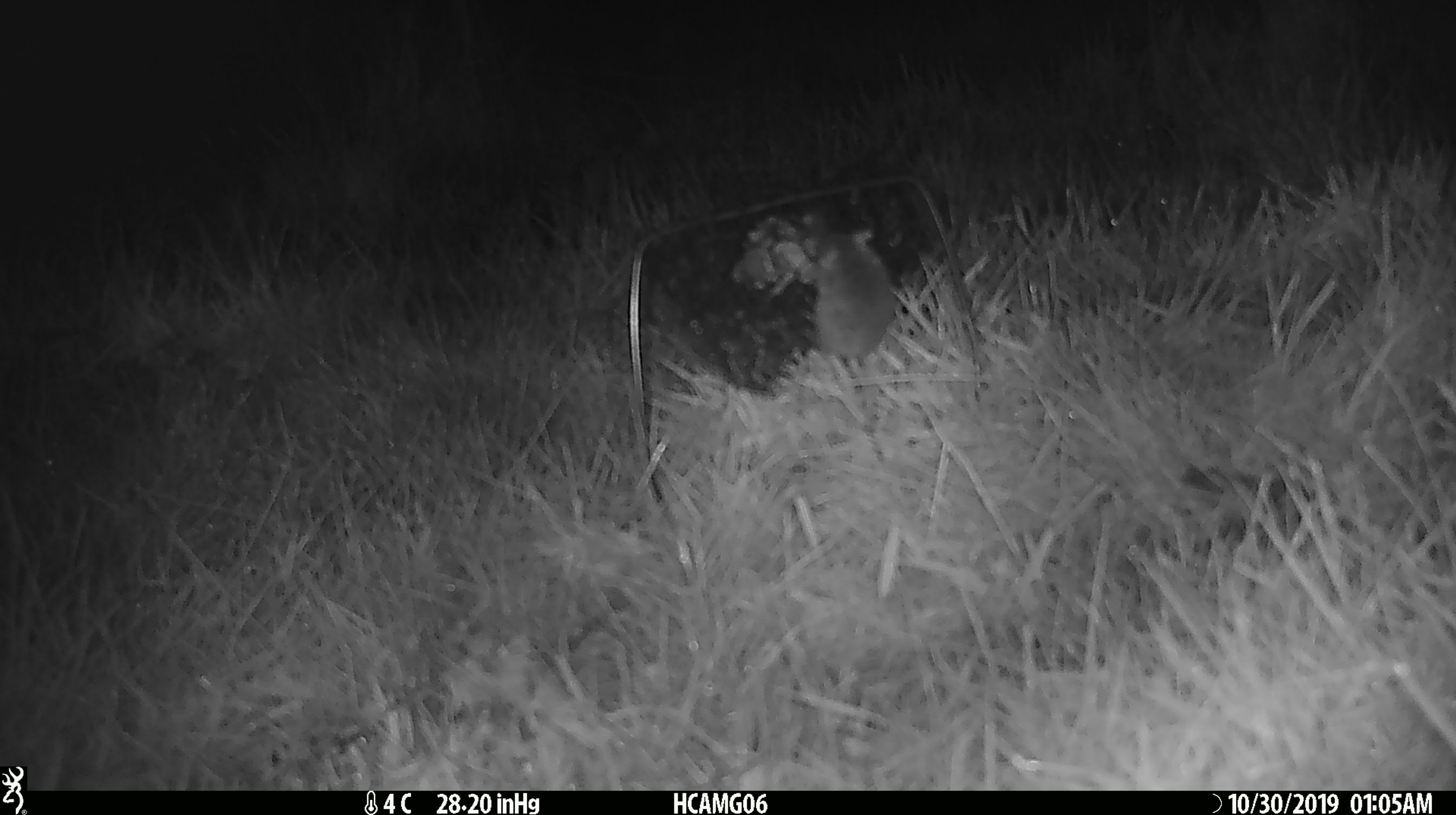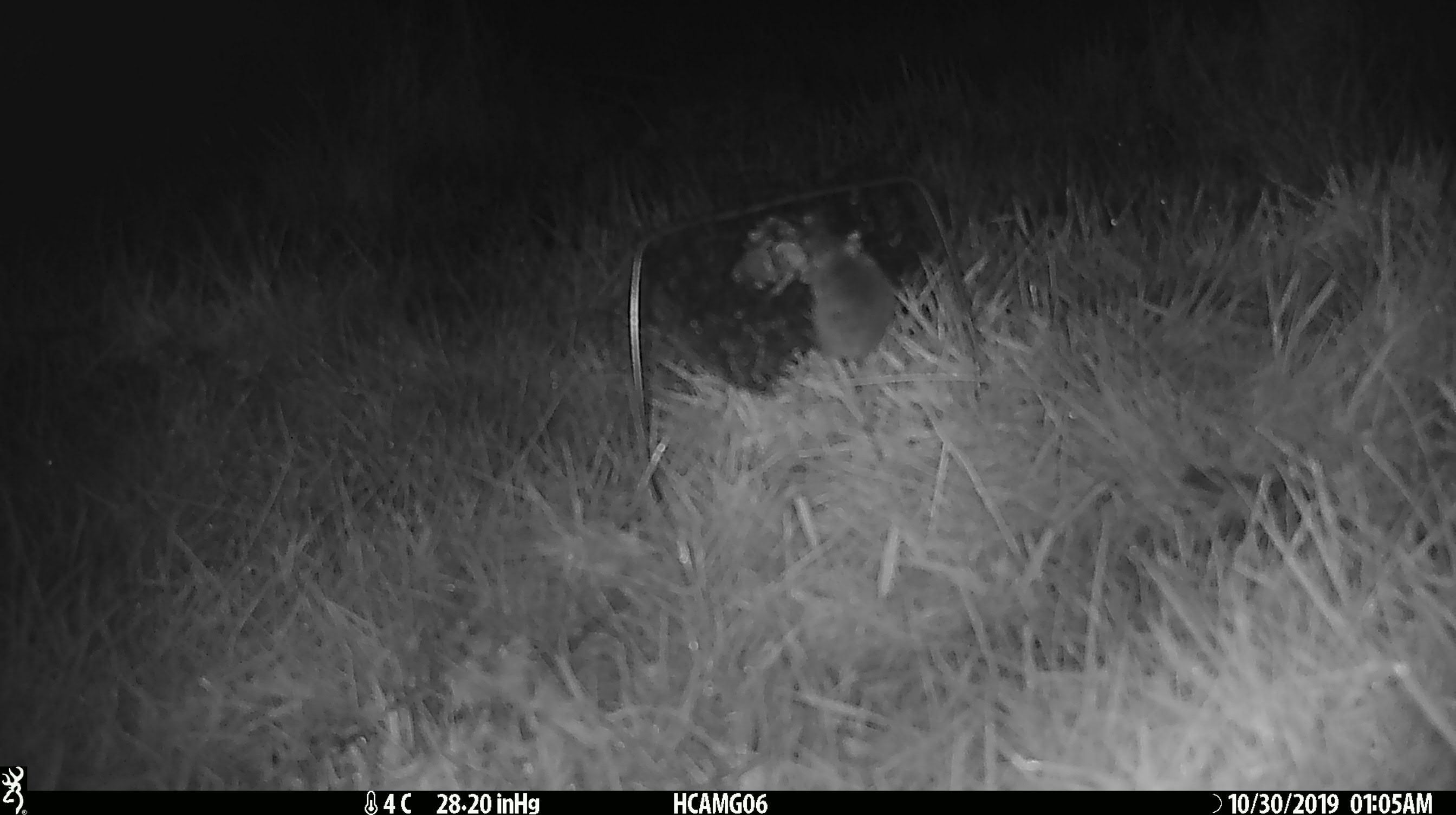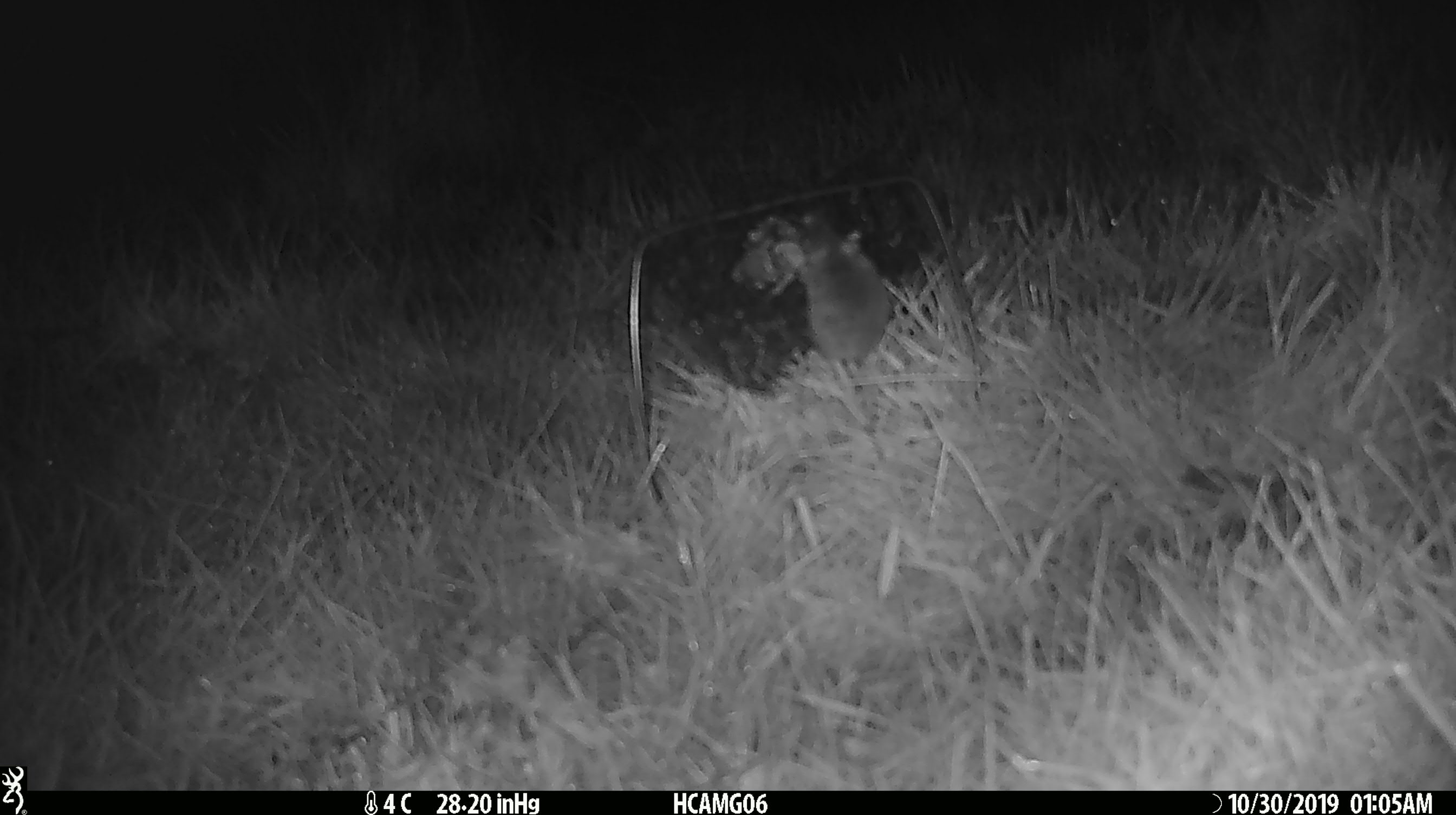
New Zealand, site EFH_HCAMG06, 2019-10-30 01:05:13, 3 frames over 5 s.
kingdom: Animalia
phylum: Chordata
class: Mammalia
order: Rodentia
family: Muridae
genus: Mus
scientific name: Mus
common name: mouse